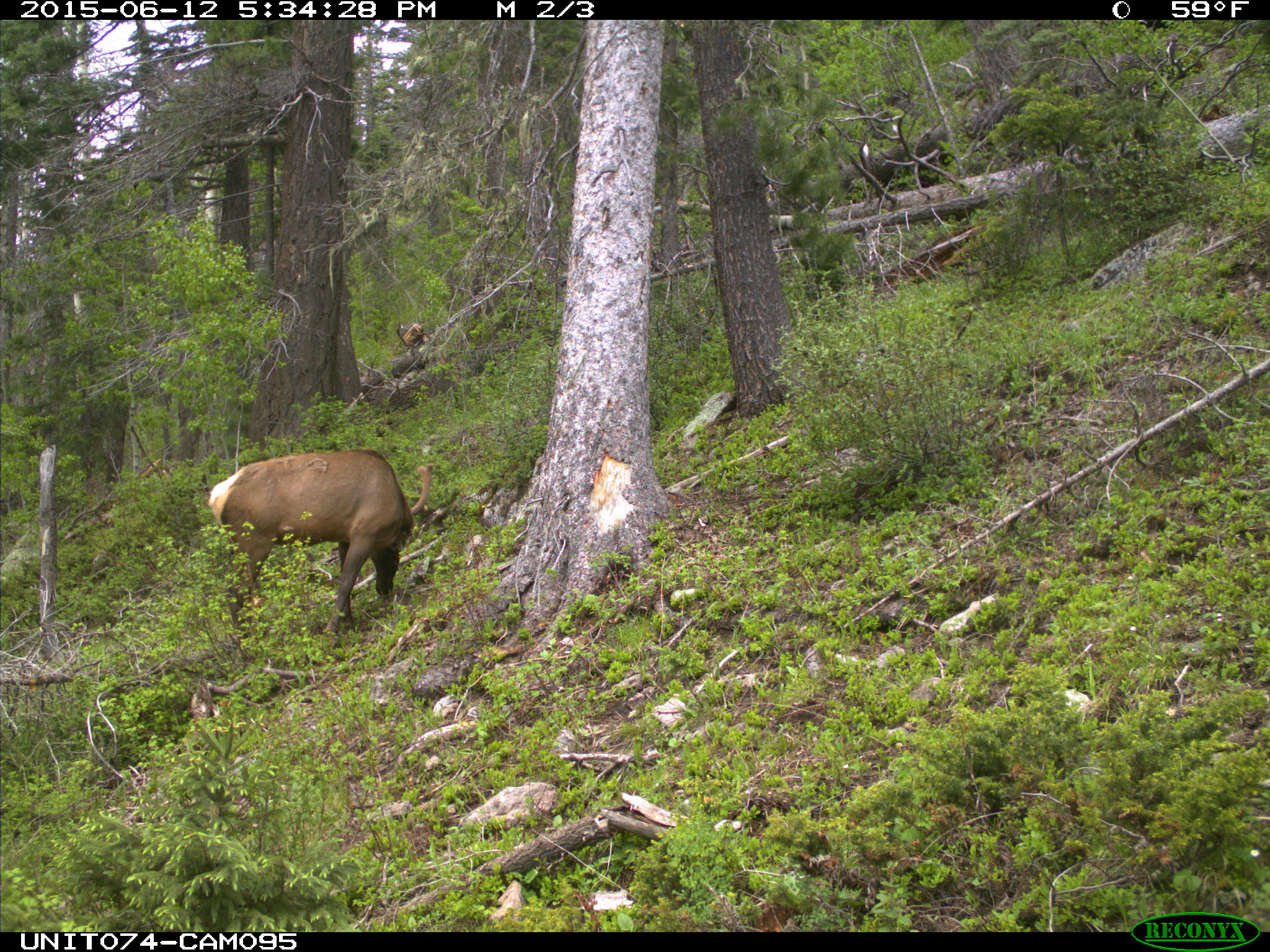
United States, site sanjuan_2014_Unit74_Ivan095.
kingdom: Animalia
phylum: Chordata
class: Mammalia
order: Artiodactyla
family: Cervidae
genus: Cervus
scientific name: Cervus elaphus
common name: red deer